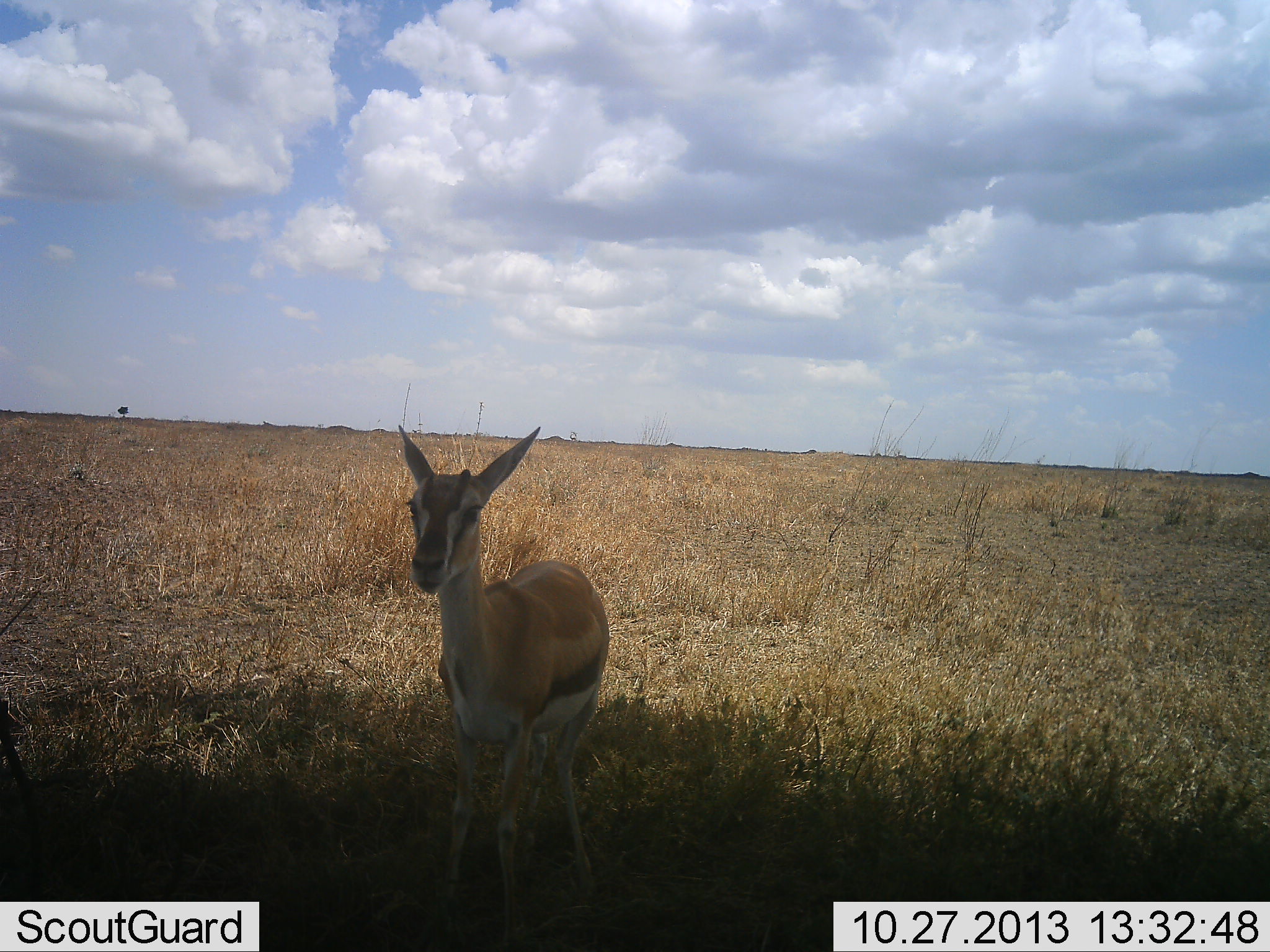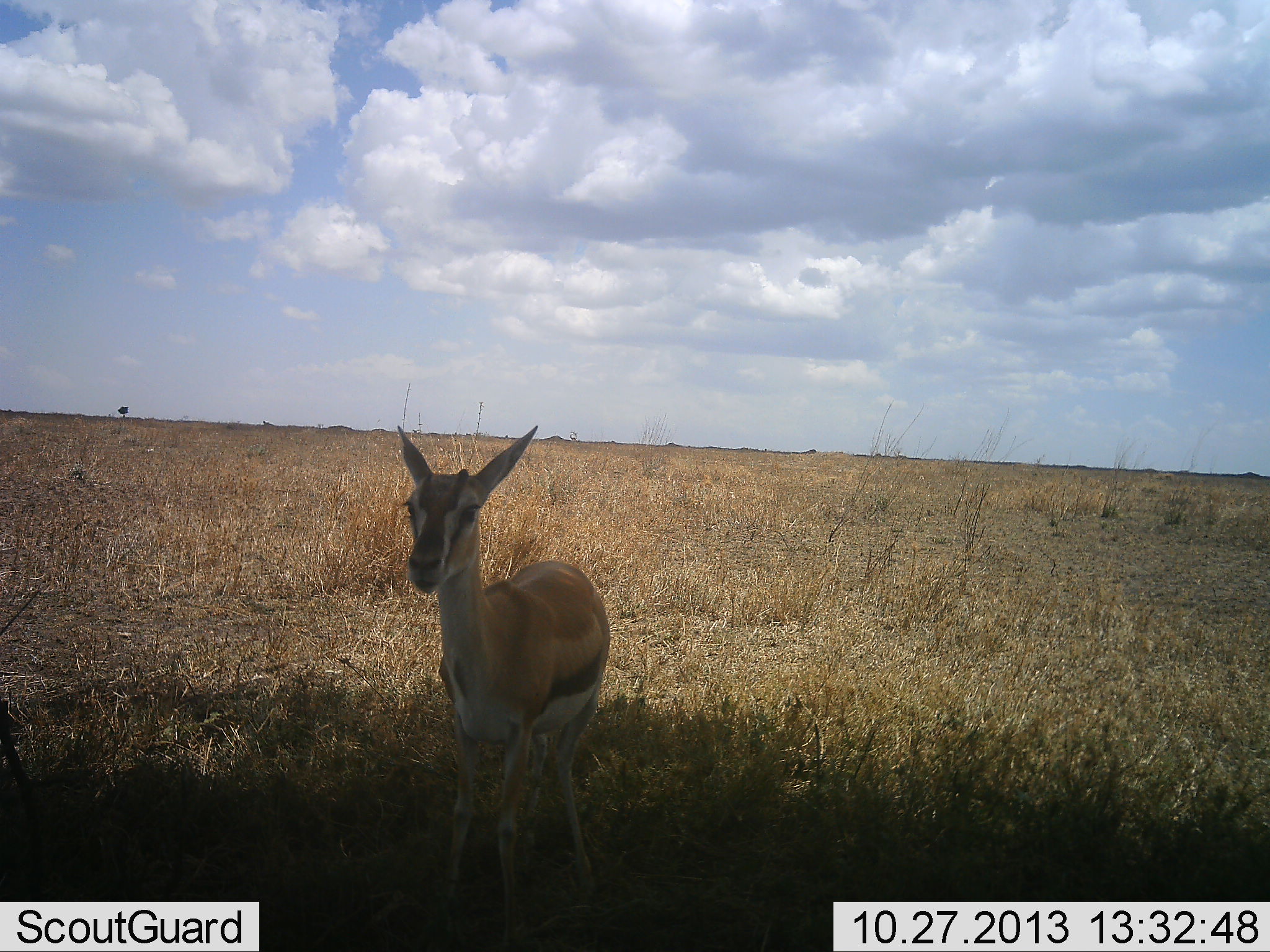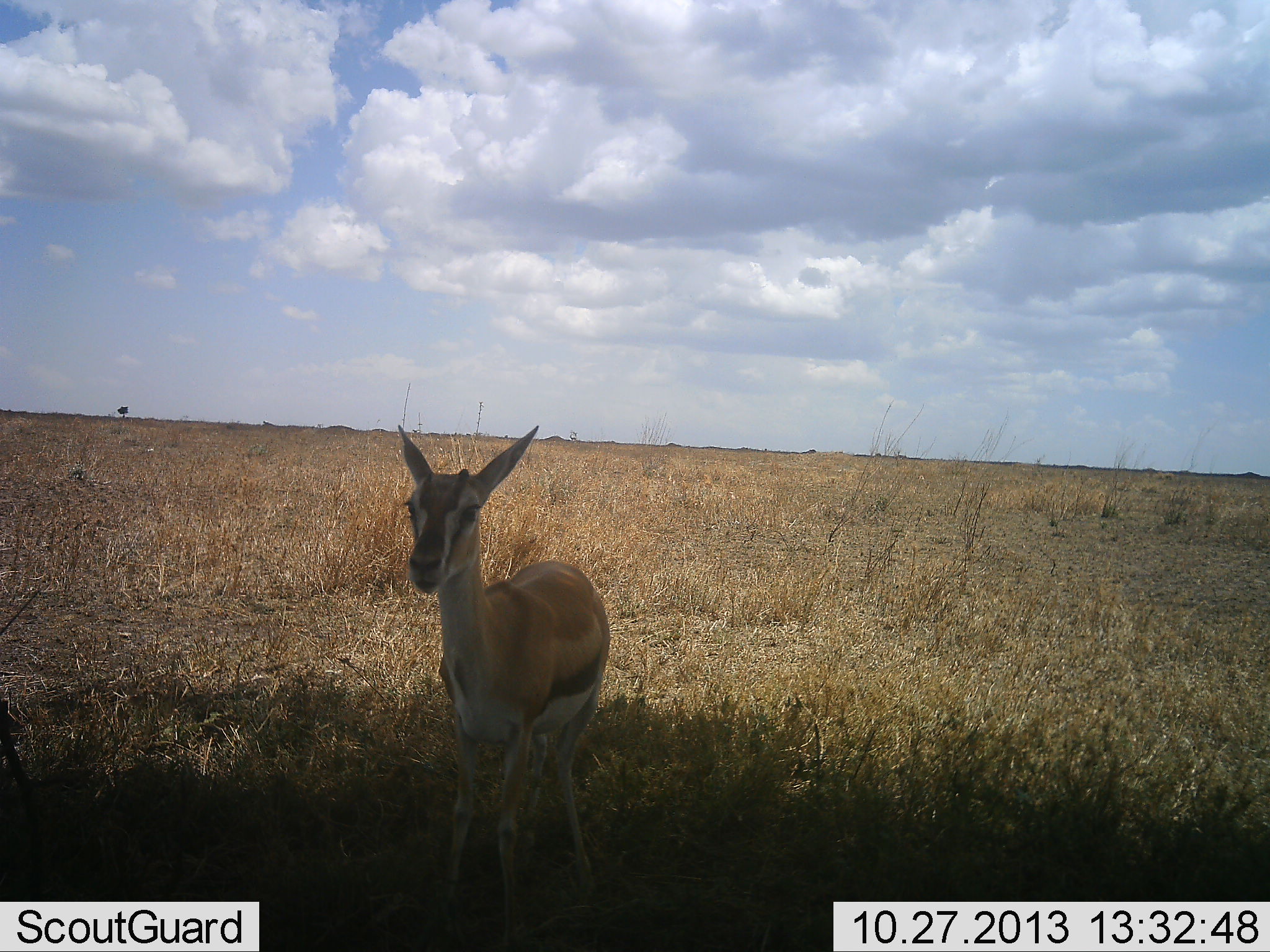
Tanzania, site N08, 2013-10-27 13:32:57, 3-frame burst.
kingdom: Animalia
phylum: Chordata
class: Mammalia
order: Artiodactyla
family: Bovidae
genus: Eudorcas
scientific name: Eudorcas thomsonii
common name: thomson's gazelle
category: gazellethomsons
Gazellethomsons (thomson's gazelle) (Eudorcas thomsonii), count 1. Behavior (volunteer vote fractions): standing 100%, resting 0%, moving 0%, interacting 0%. Young present (vote fraction): 0%. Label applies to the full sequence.